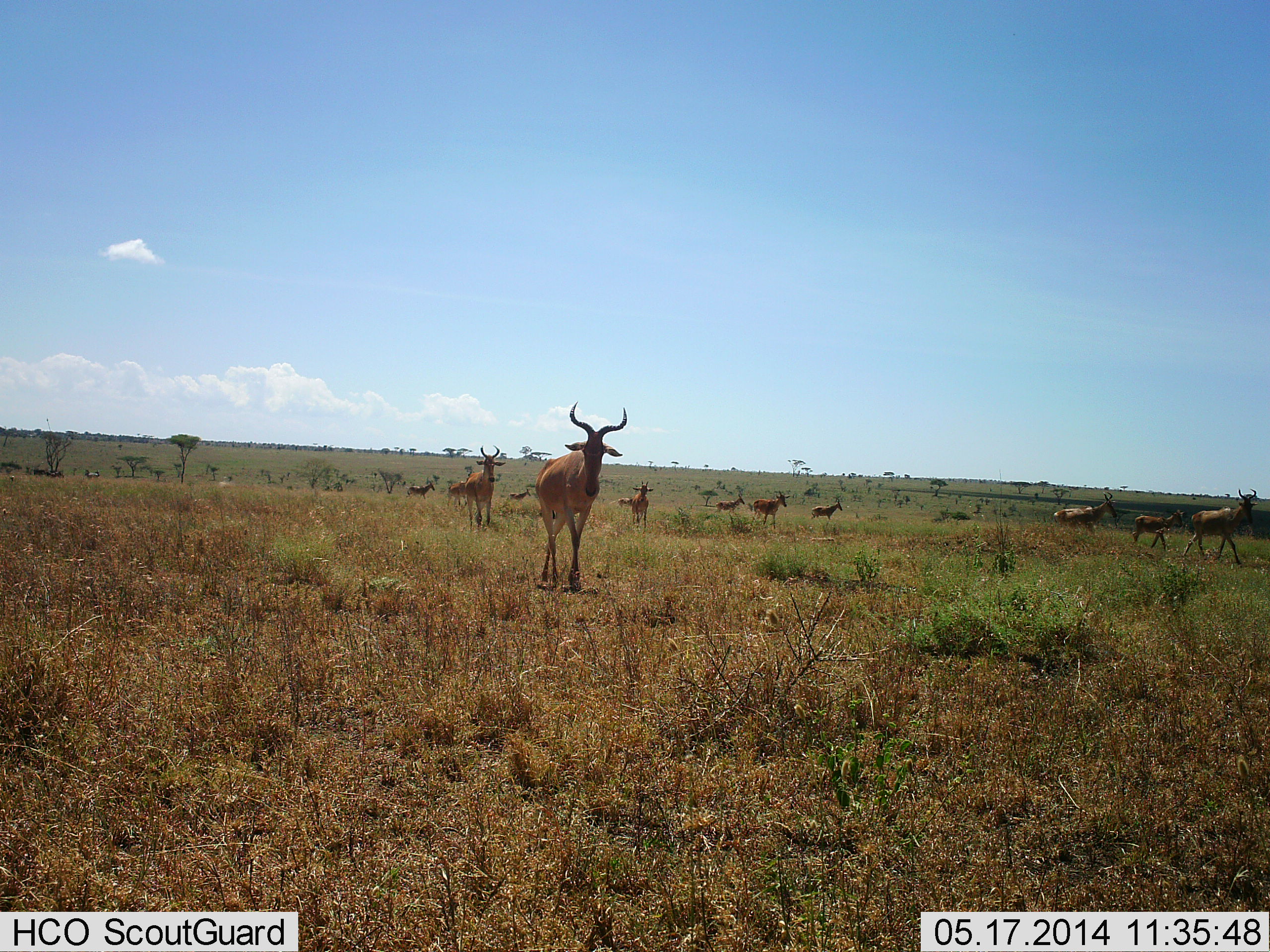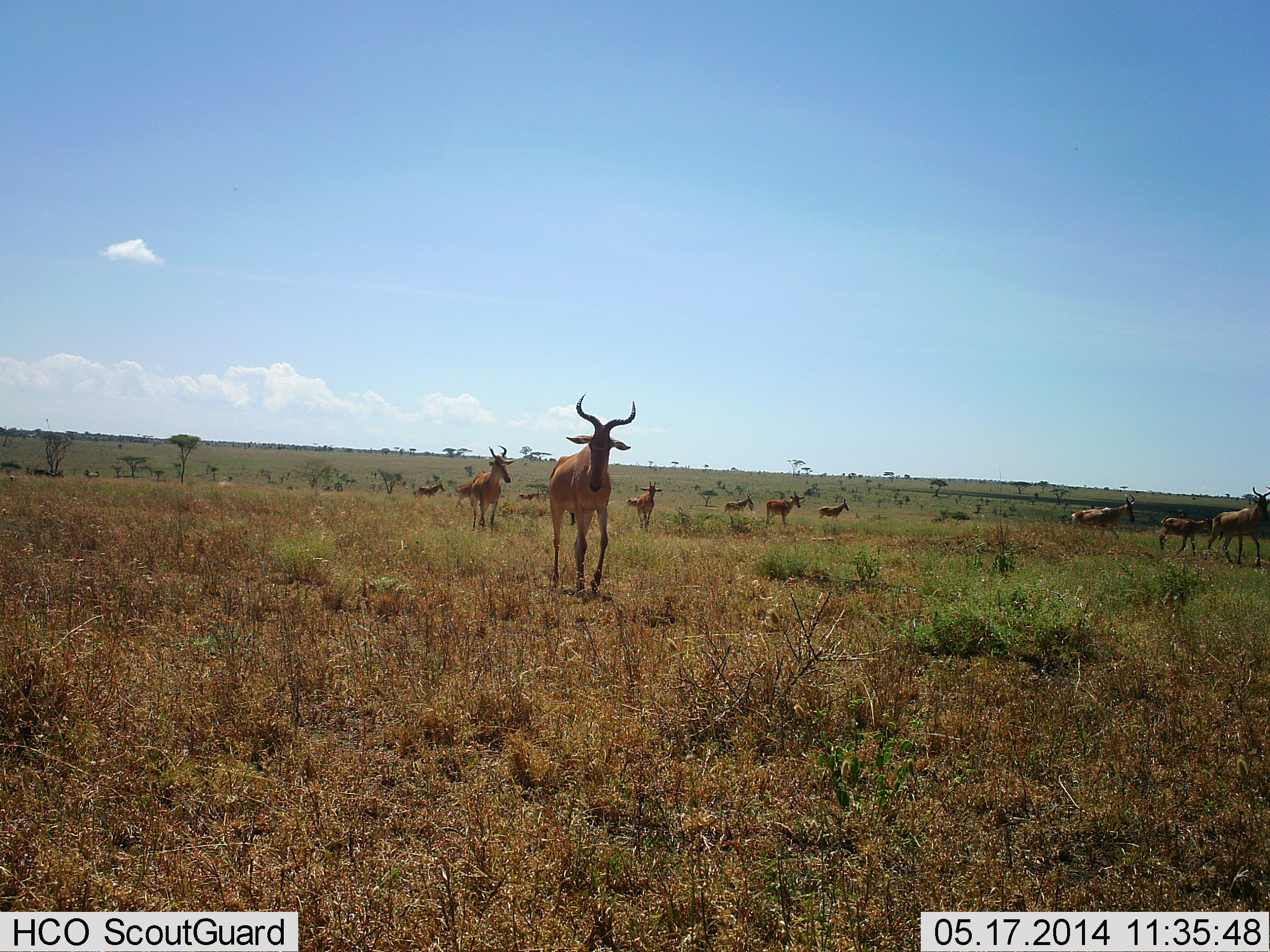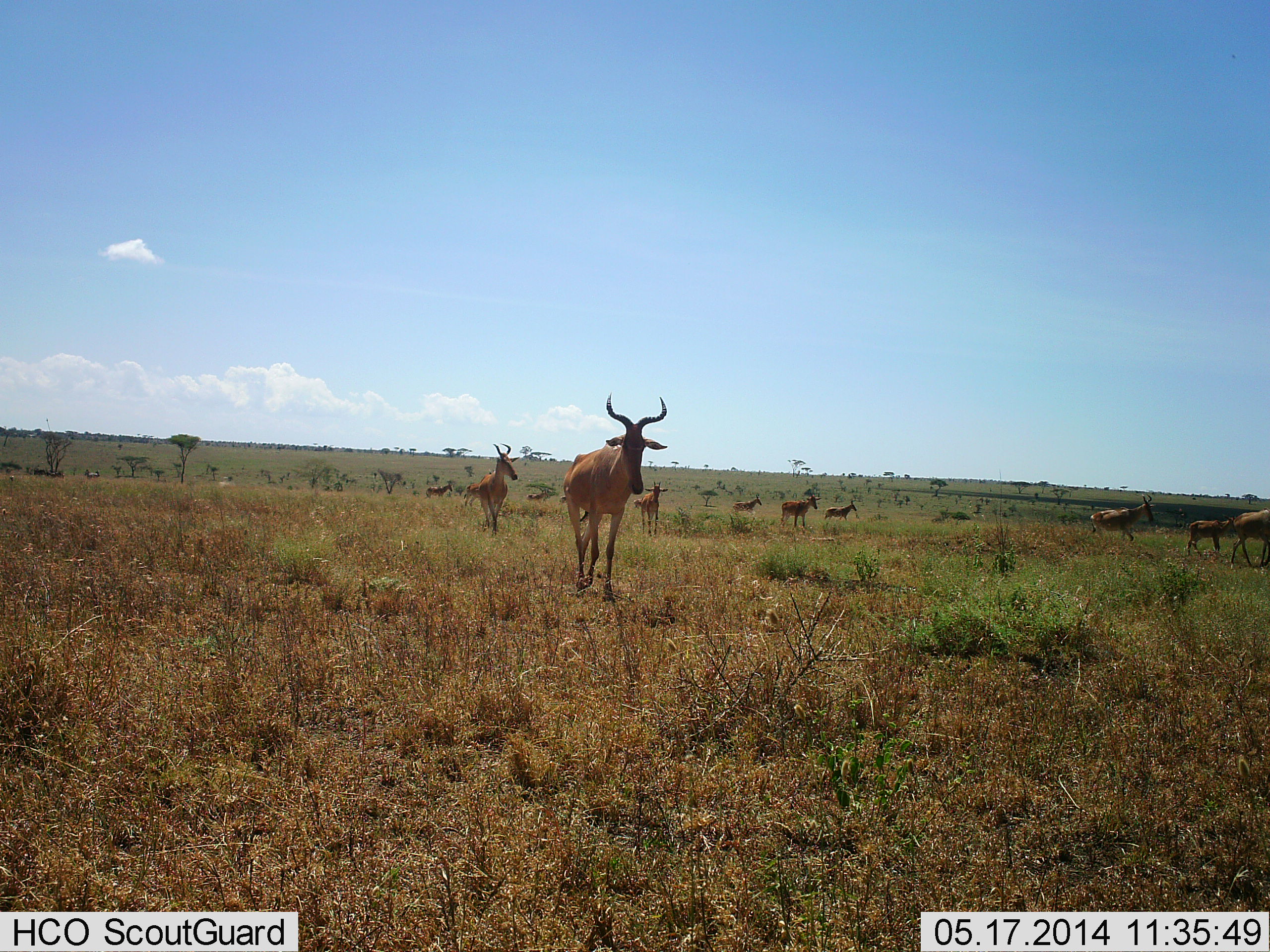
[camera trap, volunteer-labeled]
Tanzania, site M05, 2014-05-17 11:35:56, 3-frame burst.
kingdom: Animalia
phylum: Chordata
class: Mammalia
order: Artiodactyla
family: Bovidae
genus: Alcelaphus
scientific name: Alcelaphus buselaphus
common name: hartebeest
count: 11-50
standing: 10%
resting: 0%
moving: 100%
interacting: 0%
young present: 10%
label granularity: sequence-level